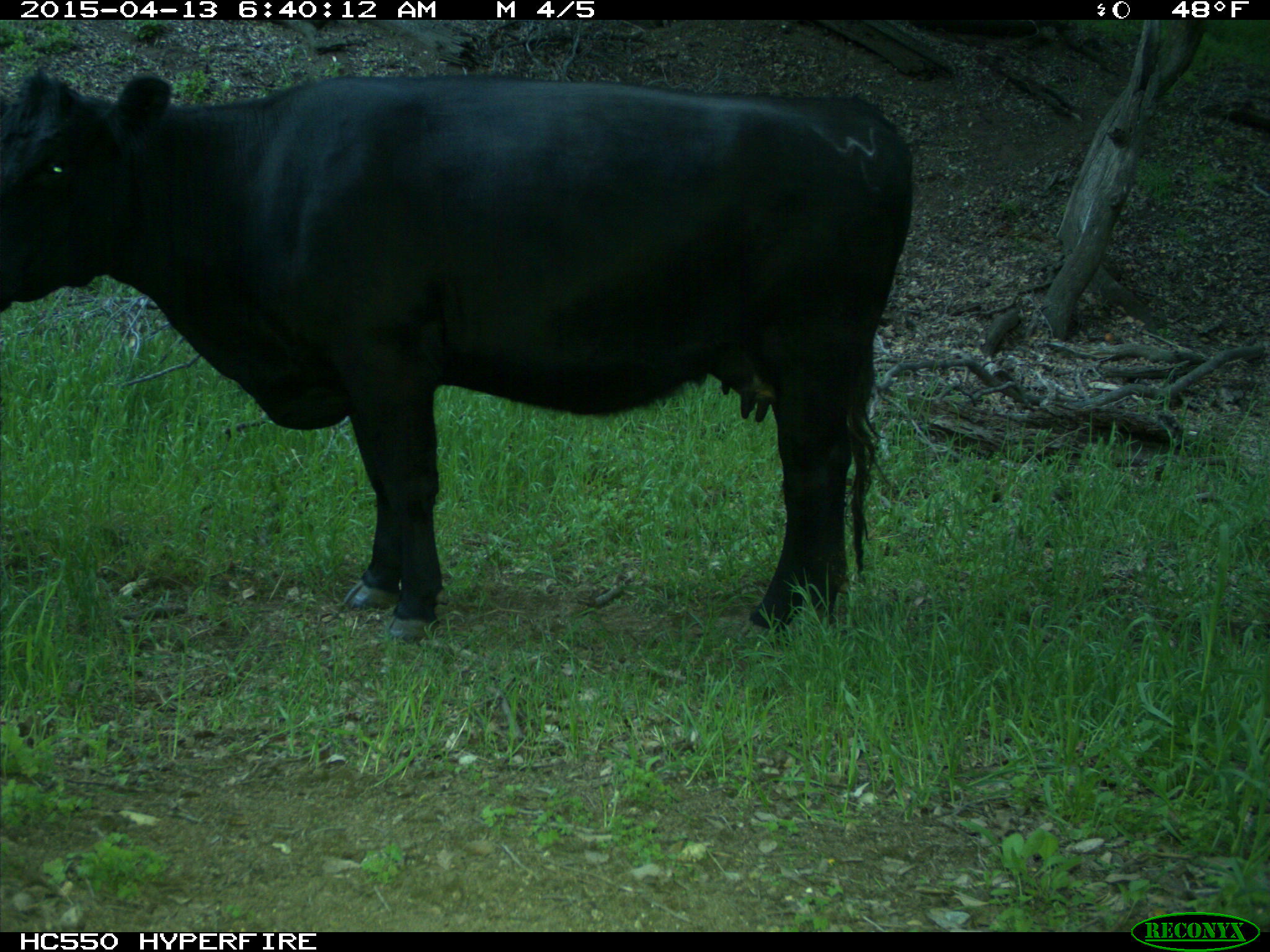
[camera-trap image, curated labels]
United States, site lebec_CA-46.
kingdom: Animalia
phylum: Chordata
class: Mammalia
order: Artiodactyla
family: Bovidae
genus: Bos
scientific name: Bos taurus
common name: domestic cow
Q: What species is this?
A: Bos taurus (domestic cow).